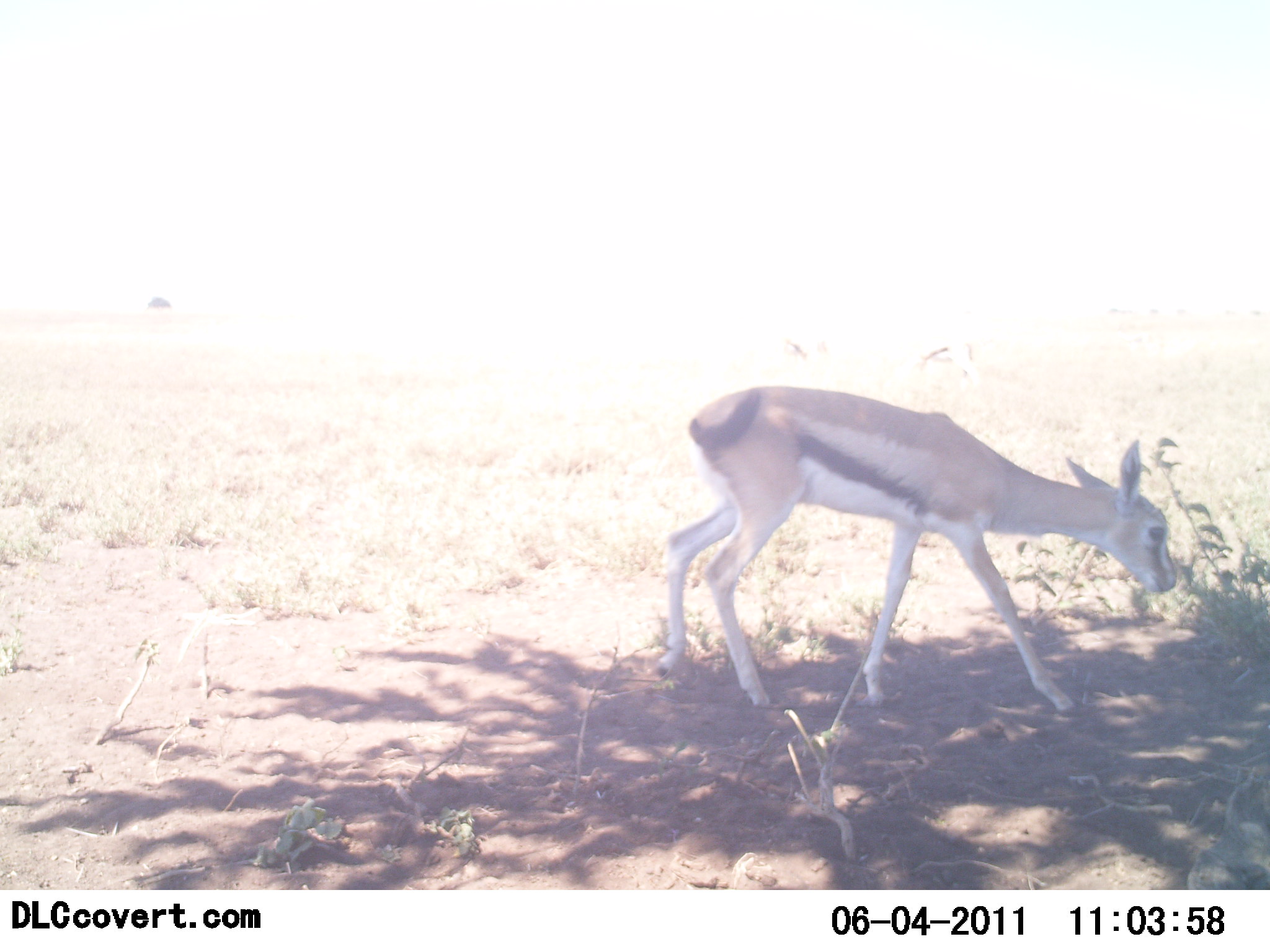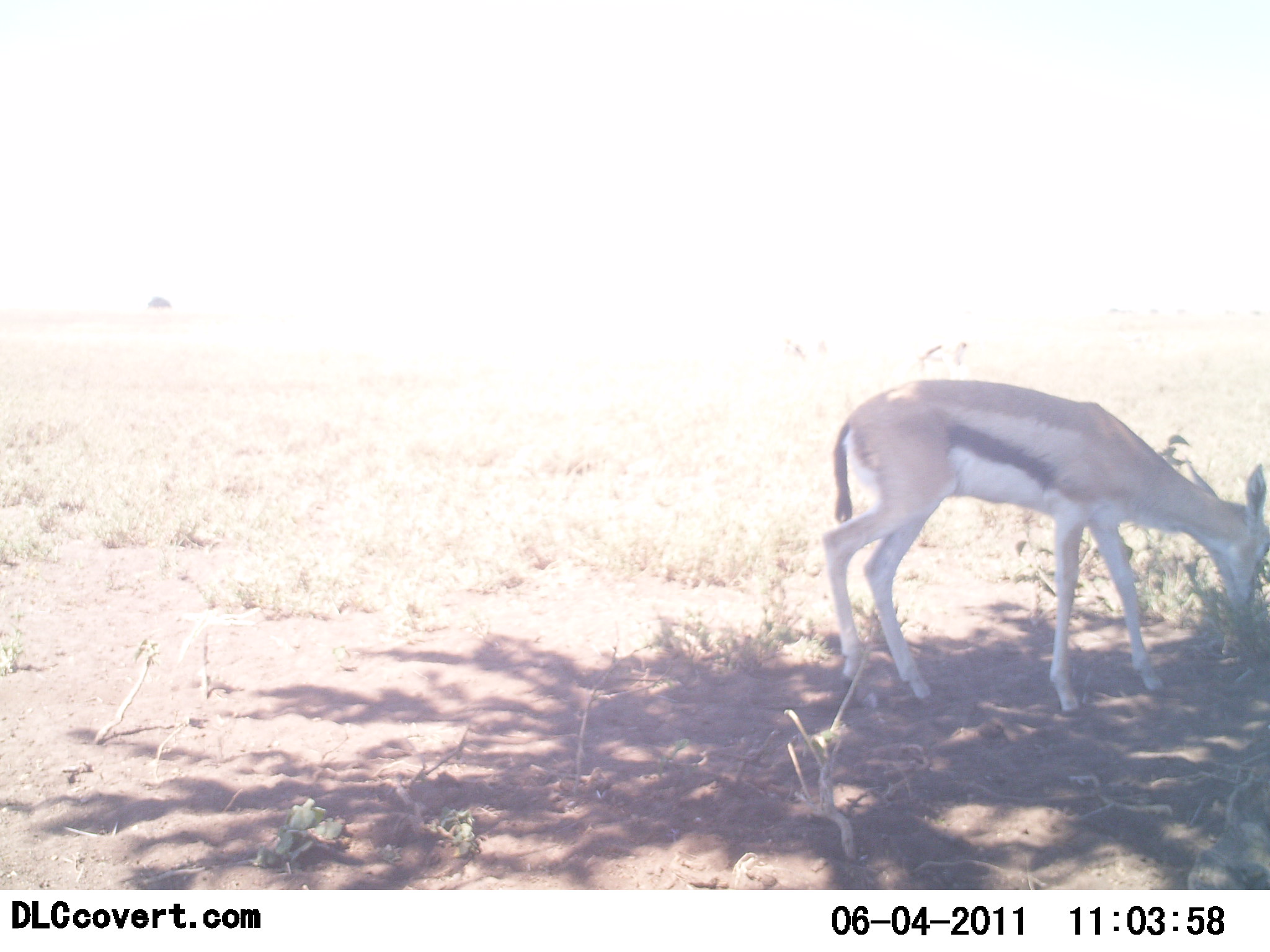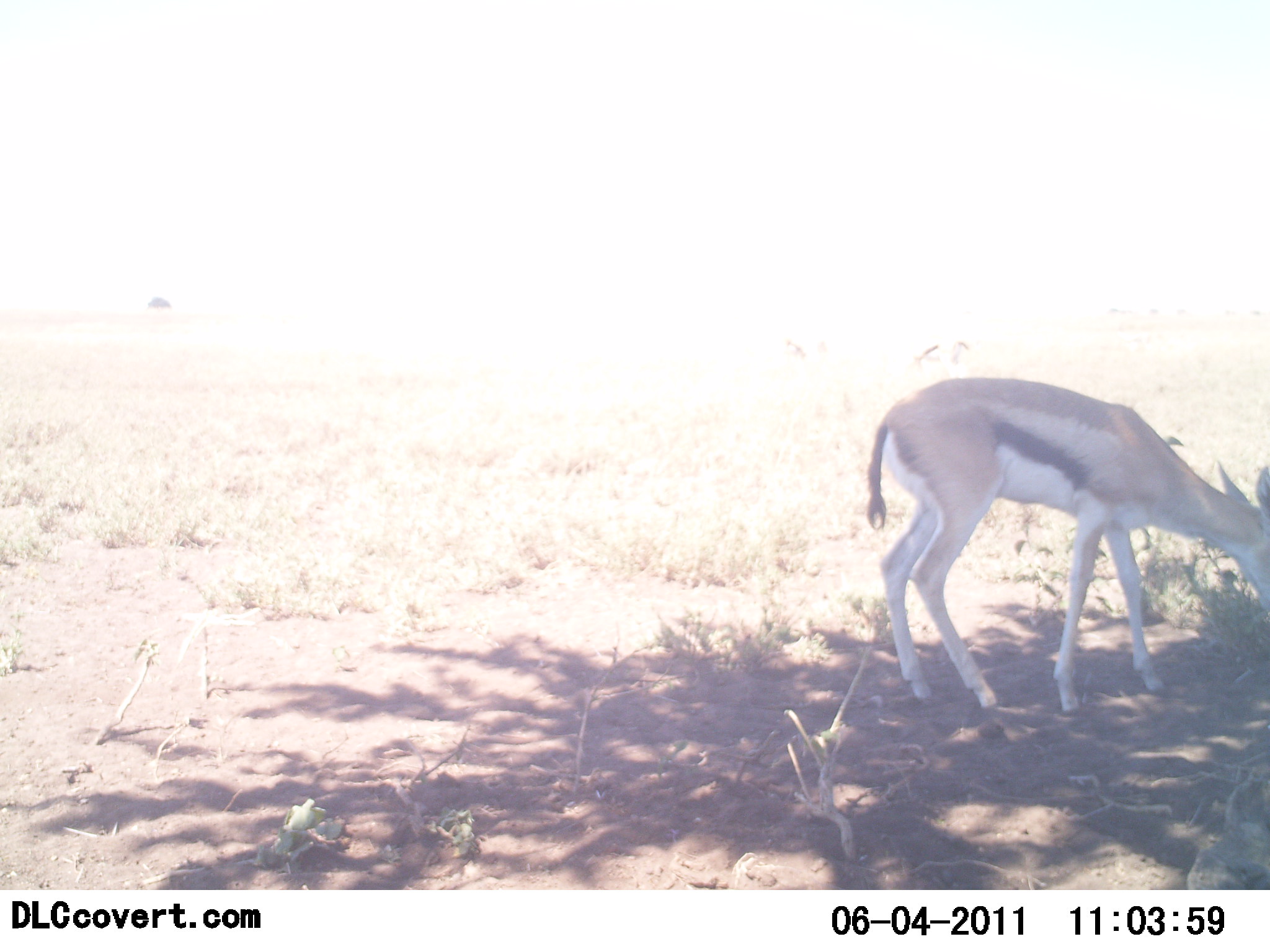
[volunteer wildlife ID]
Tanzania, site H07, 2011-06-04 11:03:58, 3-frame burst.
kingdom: Animalia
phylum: Chordata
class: Mammalia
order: Artiodactyla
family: Bovidae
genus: Eudorcas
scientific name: Eudorcas thomsonii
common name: thomson's gazelle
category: gazellethomsons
Gazellethomsons (thomson's gazelle) (Eudorcas thomsonii), count 1. Behavior (volunteer vote fractions): standing 7%, resting 0%, moving 36%, interacting 0%. Young present (vote fraction): 7%. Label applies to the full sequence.